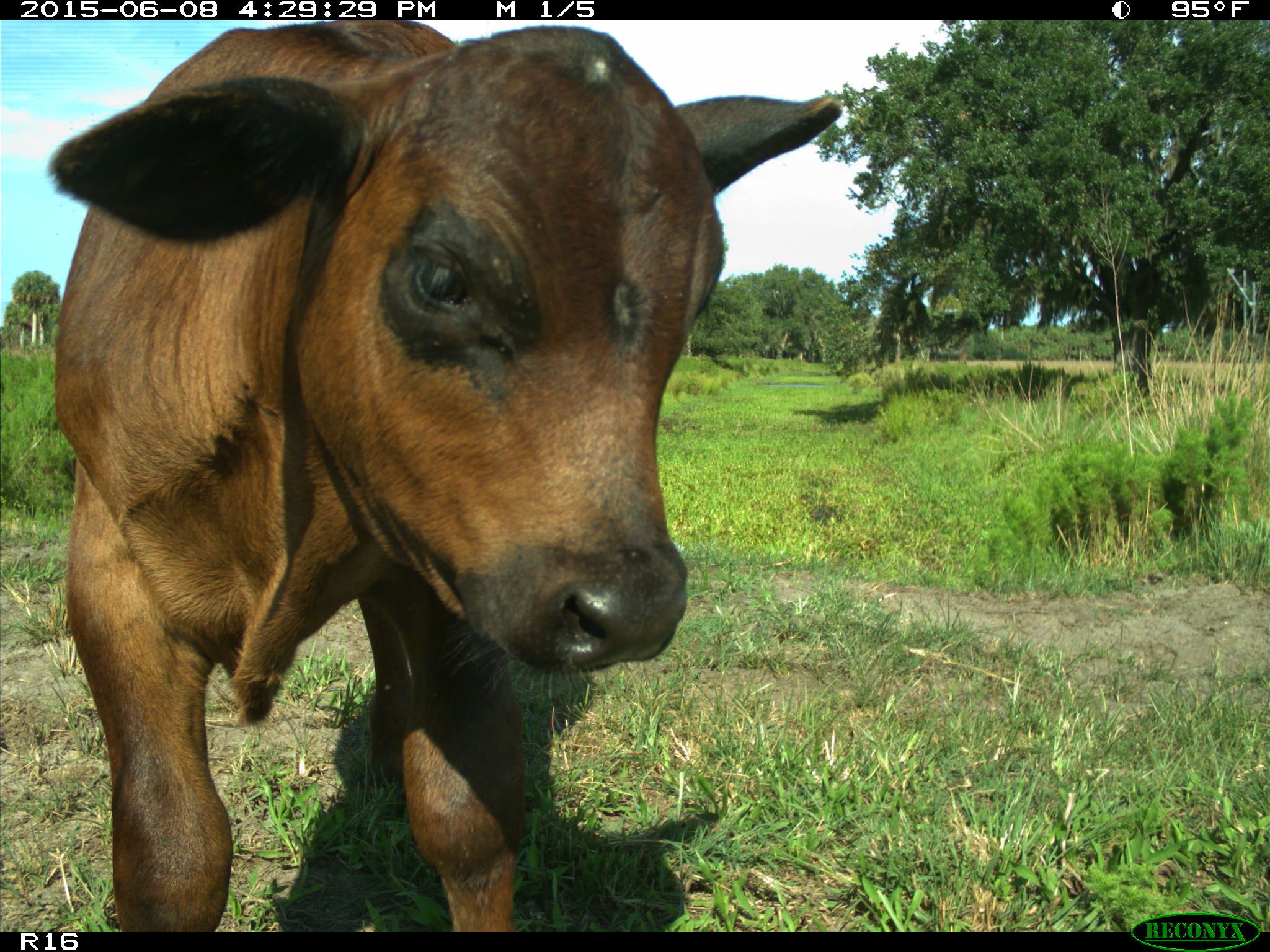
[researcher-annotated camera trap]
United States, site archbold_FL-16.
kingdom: Animalia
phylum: Chordata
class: Mammalia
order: Artiodactyla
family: Bovidae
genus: Bos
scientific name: Bos taurus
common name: domestic cow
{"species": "Bos taurus (domestic cow)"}